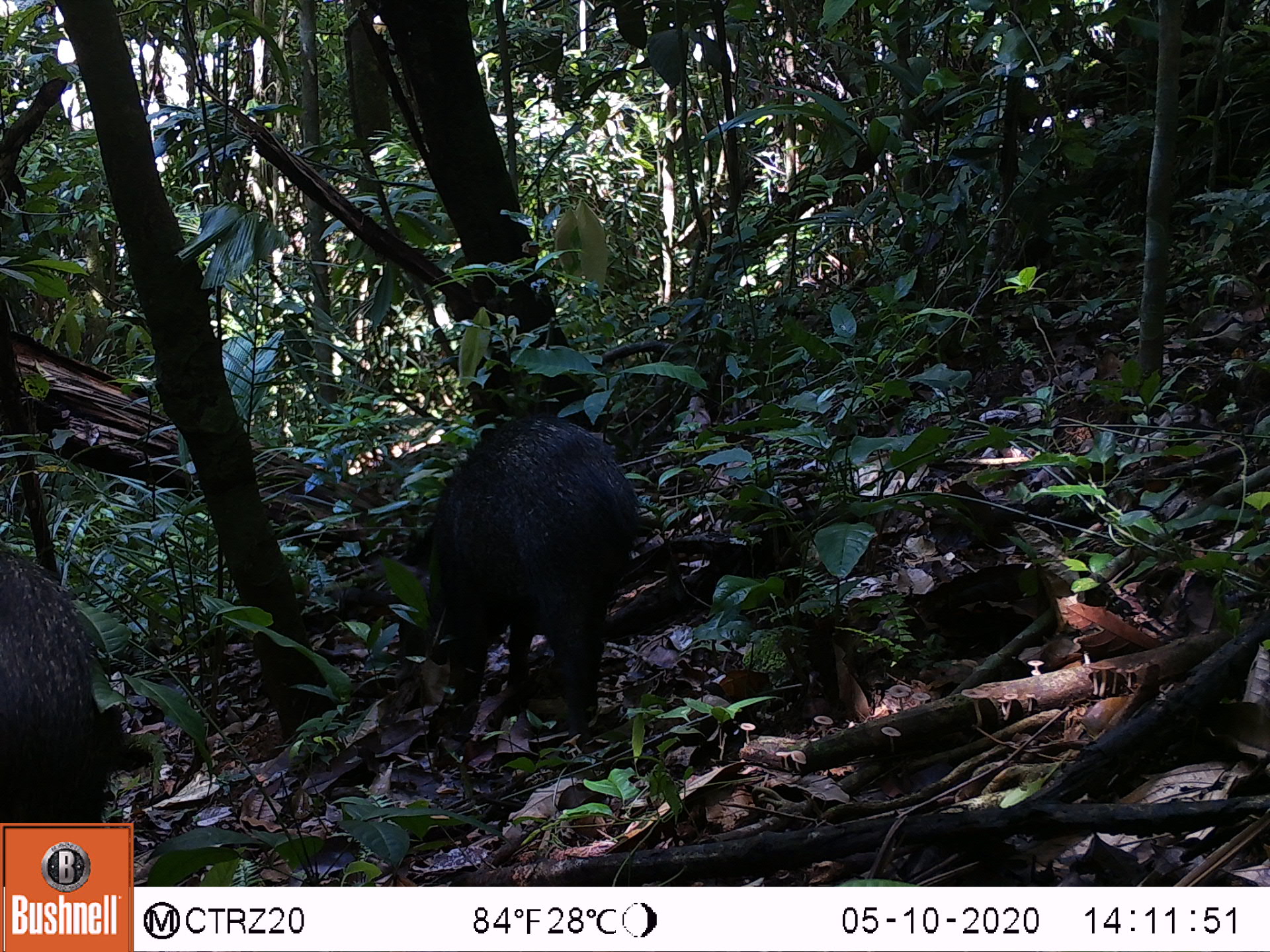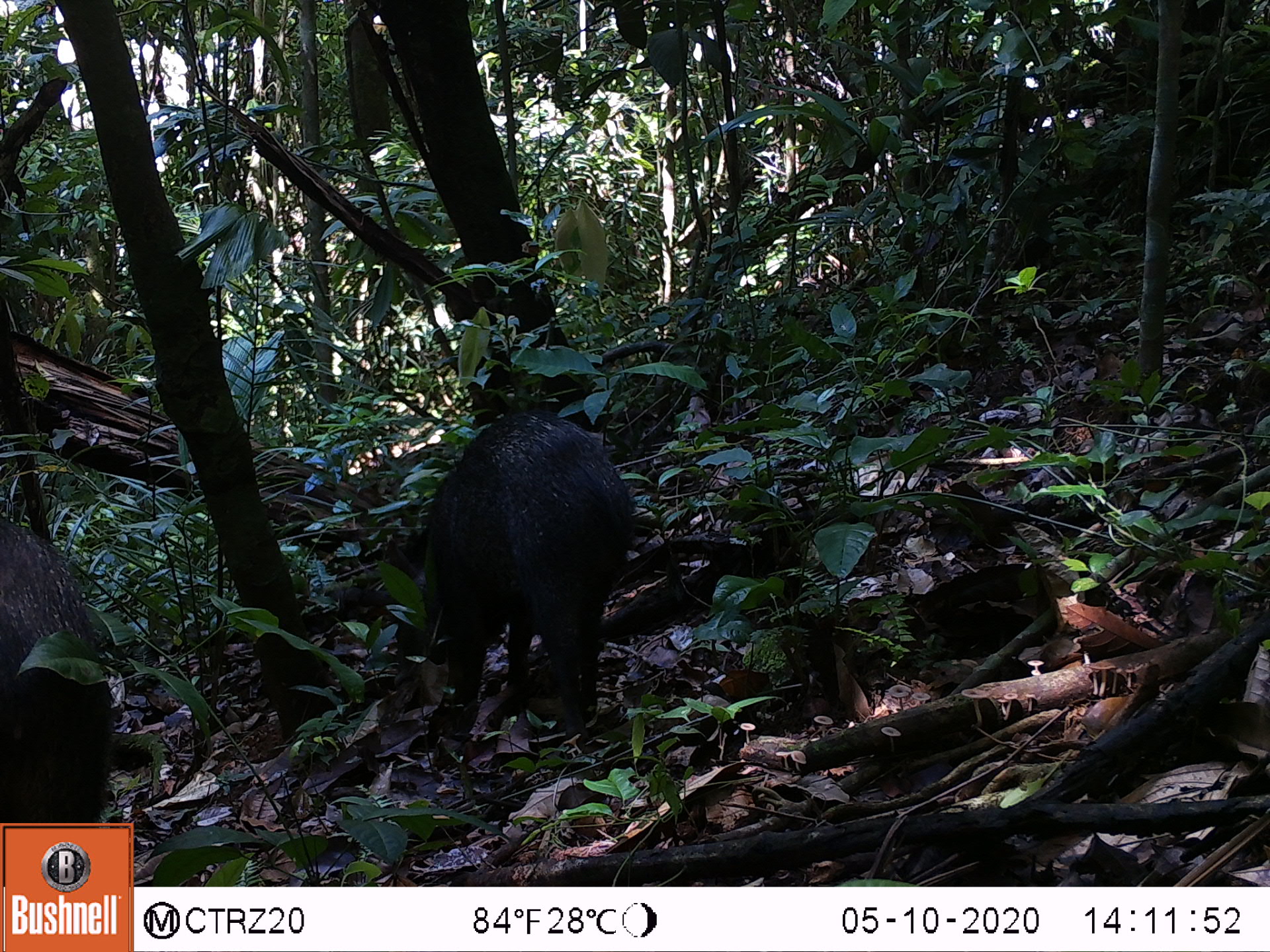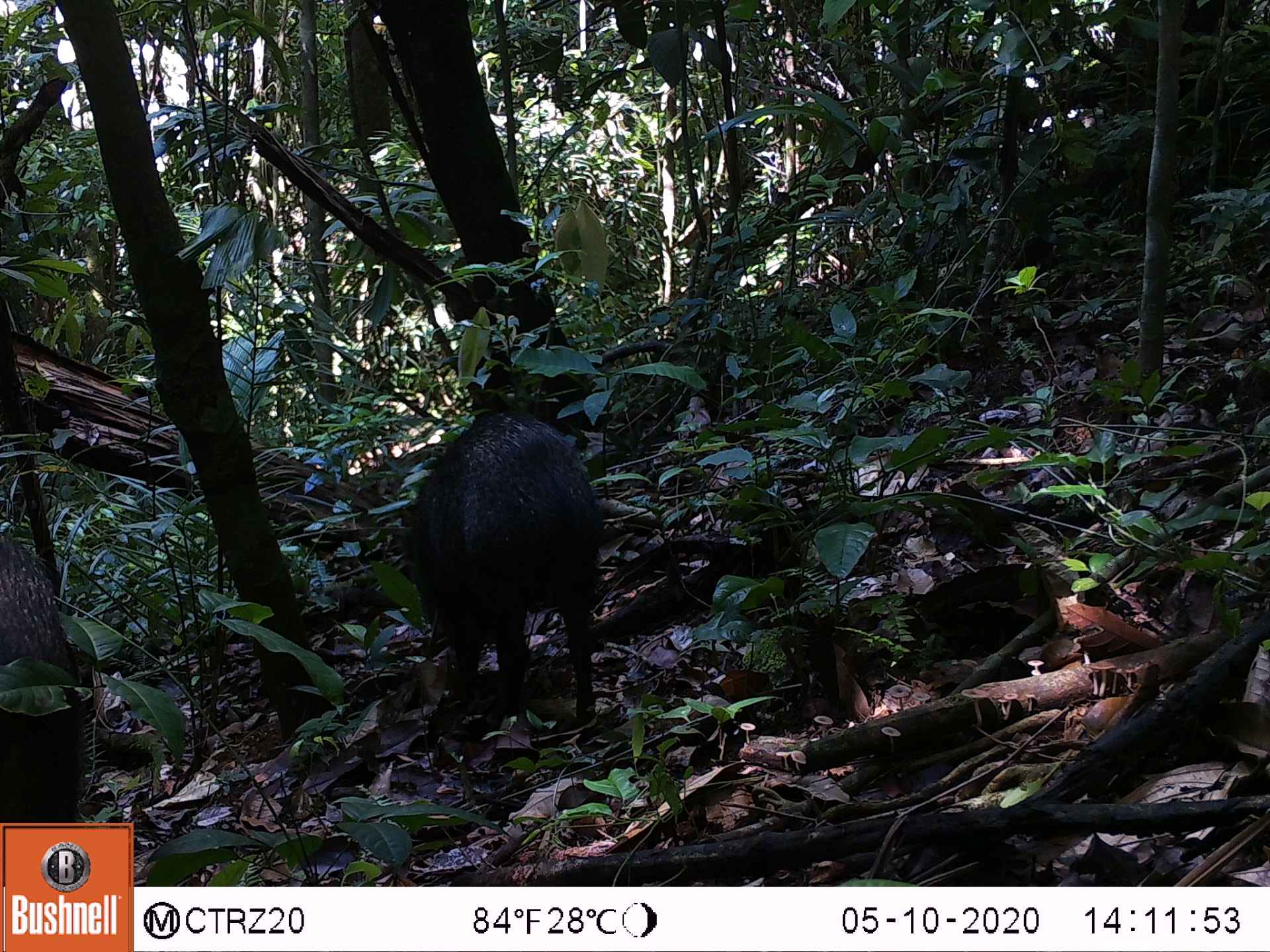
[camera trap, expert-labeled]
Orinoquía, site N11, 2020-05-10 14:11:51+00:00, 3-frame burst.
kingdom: Animalia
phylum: Chordata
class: Mammalia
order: Artiodactyla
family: Tayassuidae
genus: Pecari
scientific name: Pecari tajacu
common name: collared peccary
Collared peccary (Pecari tajacu).